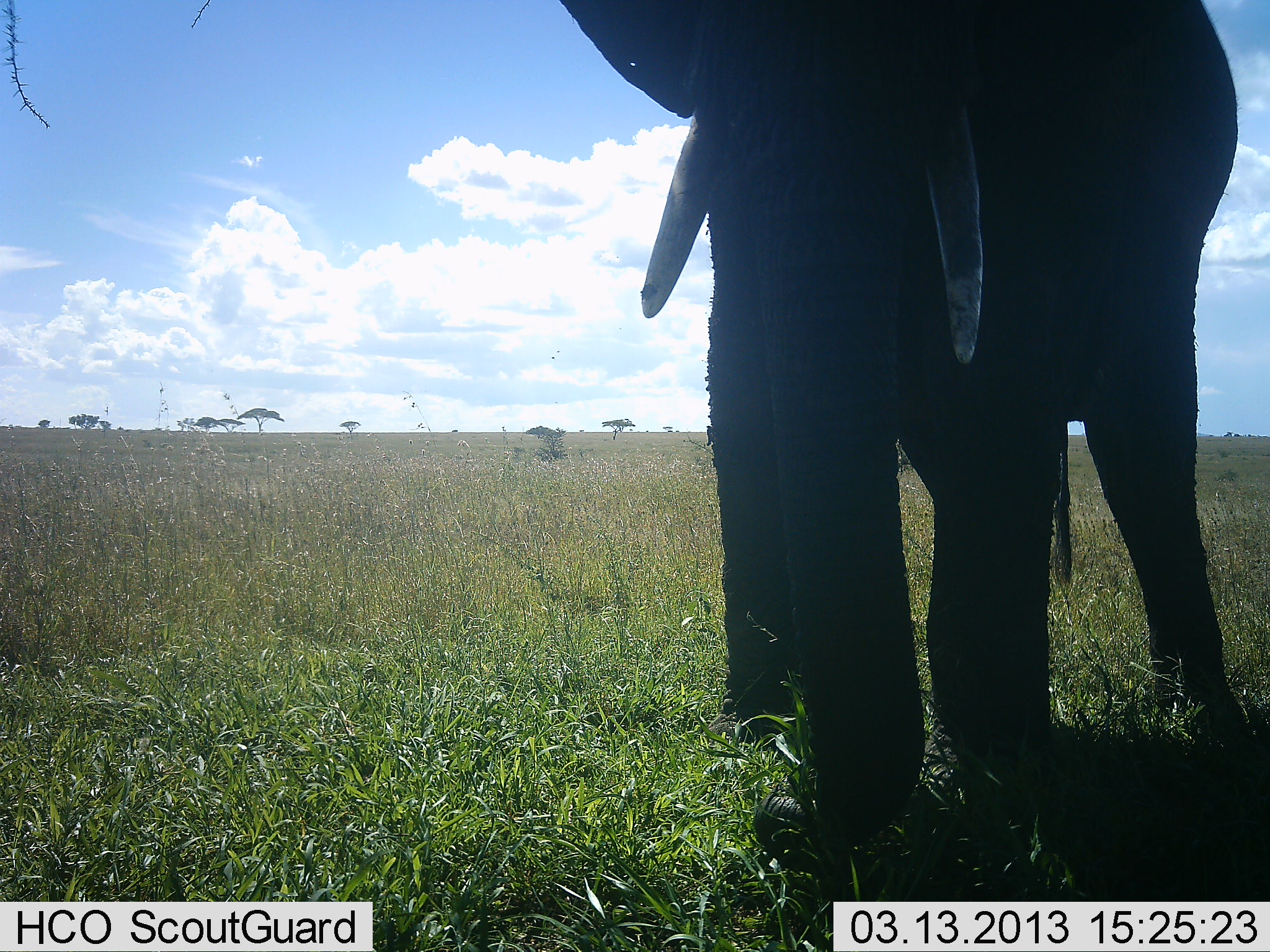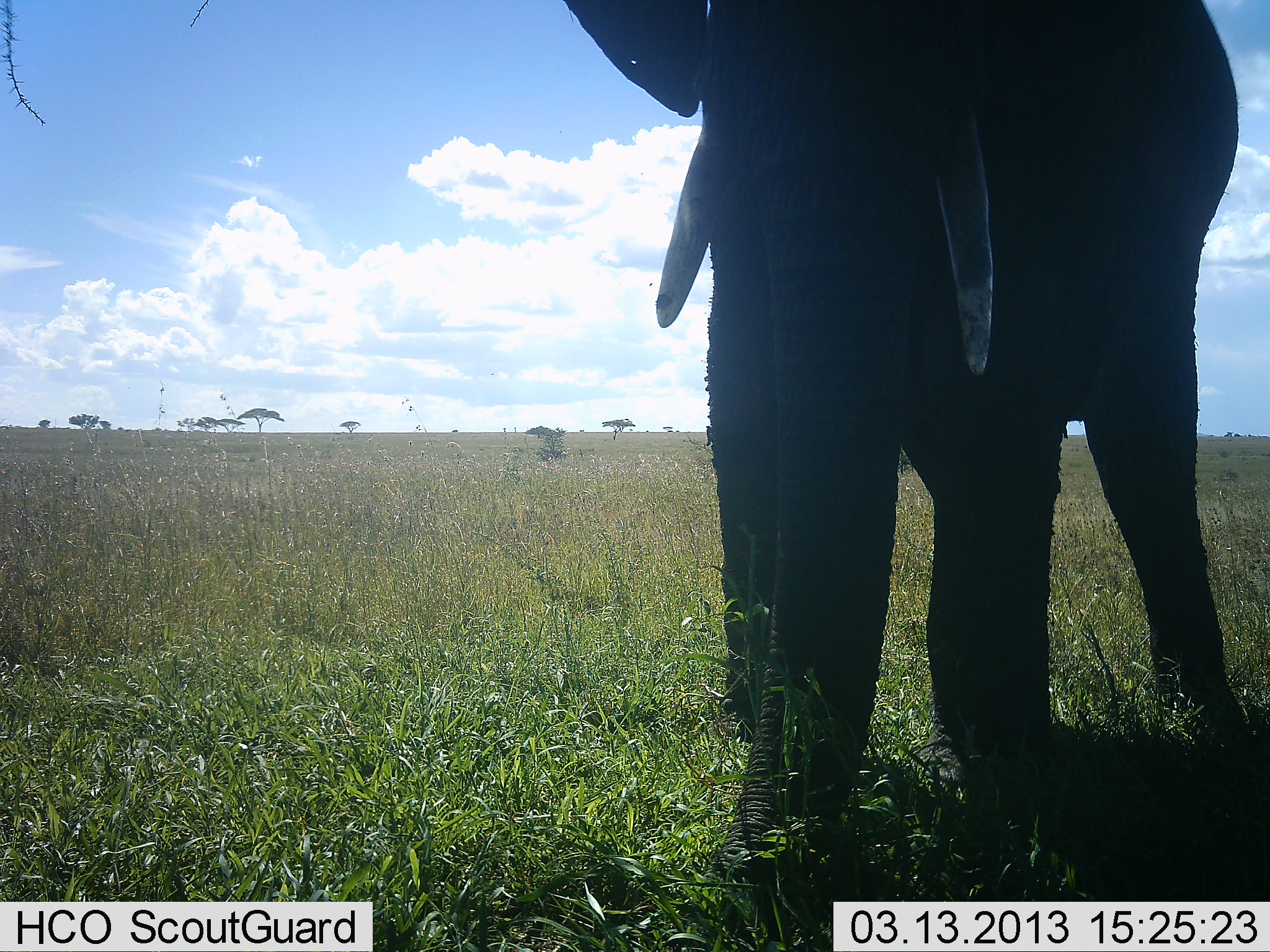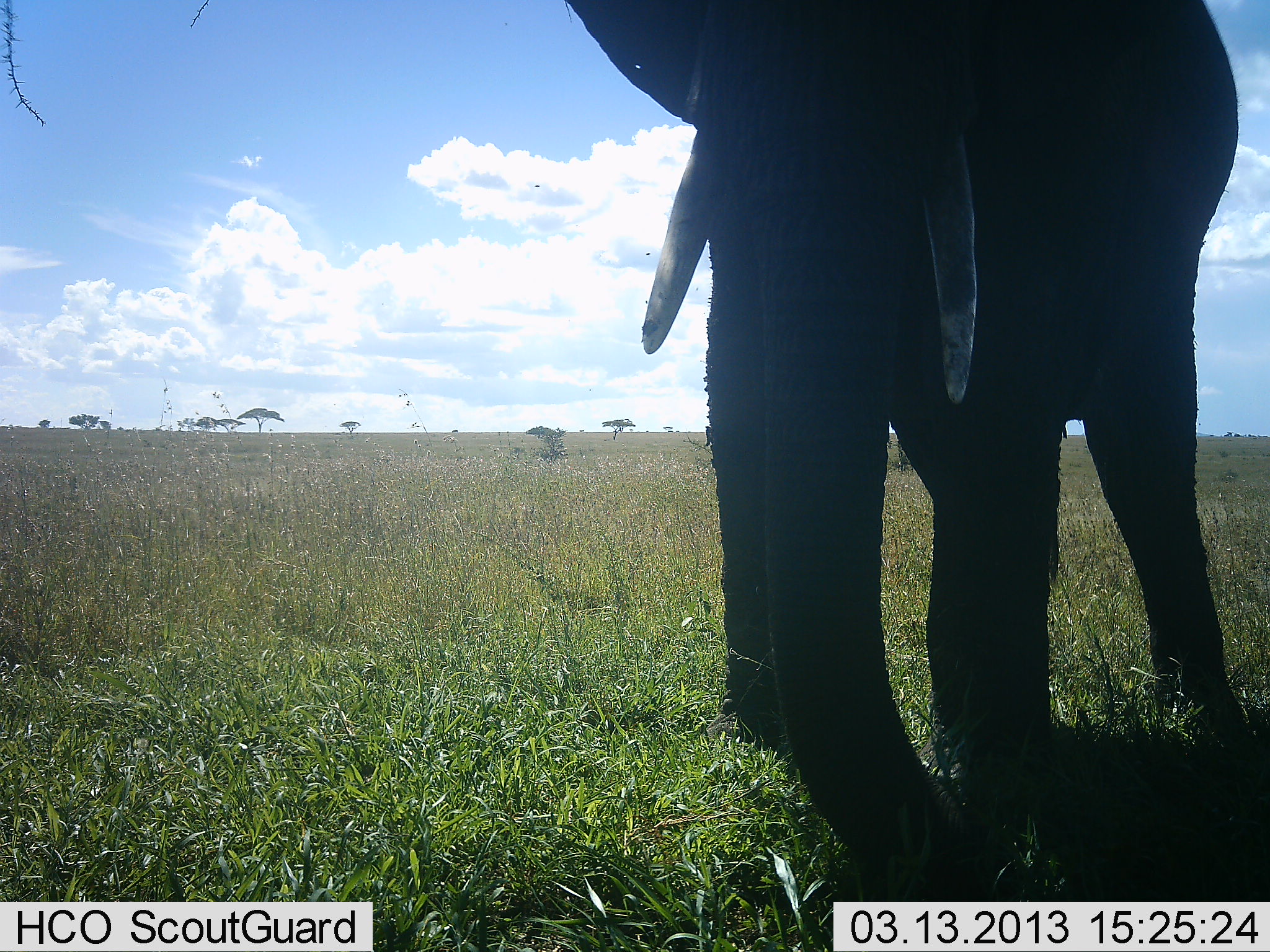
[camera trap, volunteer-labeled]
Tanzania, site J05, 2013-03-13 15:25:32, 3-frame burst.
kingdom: Animalia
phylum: Chordata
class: Mammalia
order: Proboscidea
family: Elephantidae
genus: Loxodonta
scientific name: Loxodonta africana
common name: african bush elephant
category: elephant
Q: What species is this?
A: Elephant (african bush elephant) (Loxodonta africana).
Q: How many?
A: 1.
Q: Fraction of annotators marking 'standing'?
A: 52%.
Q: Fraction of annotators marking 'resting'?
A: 0%.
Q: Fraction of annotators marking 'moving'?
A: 10%.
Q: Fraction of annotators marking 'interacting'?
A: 3%.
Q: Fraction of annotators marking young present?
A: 0%.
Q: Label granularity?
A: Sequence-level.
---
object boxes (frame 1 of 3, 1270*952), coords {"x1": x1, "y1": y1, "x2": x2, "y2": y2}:
animal: {"x1": 551, "y1": 0, "x2": 1241, "y2": 874}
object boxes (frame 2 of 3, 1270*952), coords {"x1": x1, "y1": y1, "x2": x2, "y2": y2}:
animal: {"x1": 557, "y1": 0, "x2": 1243, "y2": 899}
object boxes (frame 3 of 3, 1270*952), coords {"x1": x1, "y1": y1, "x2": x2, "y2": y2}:
animal: {"x1": 542, "y1": 2, "x2": 1244, "y2": 834}